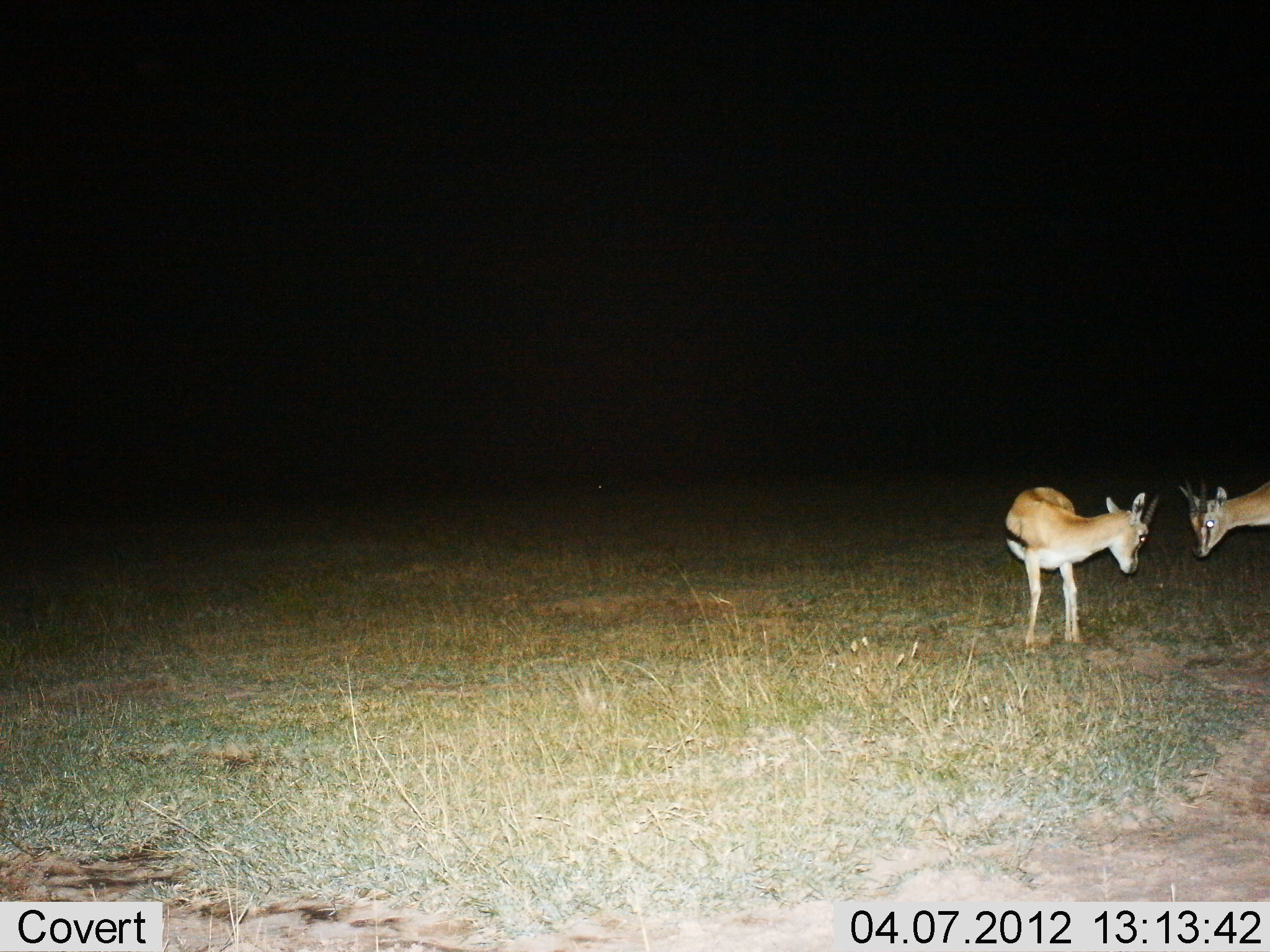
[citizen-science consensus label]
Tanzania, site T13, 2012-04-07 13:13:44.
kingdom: Animalia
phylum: Chordata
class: Mammalia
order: Artiodactyla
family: Bovidae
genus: Eudorcas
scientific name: Eudorcas thomsonii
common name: thomson's gazelle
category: gazellethomsons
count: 2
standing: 61%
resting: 6%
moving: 0%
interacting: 50%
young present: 0%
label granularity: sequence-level